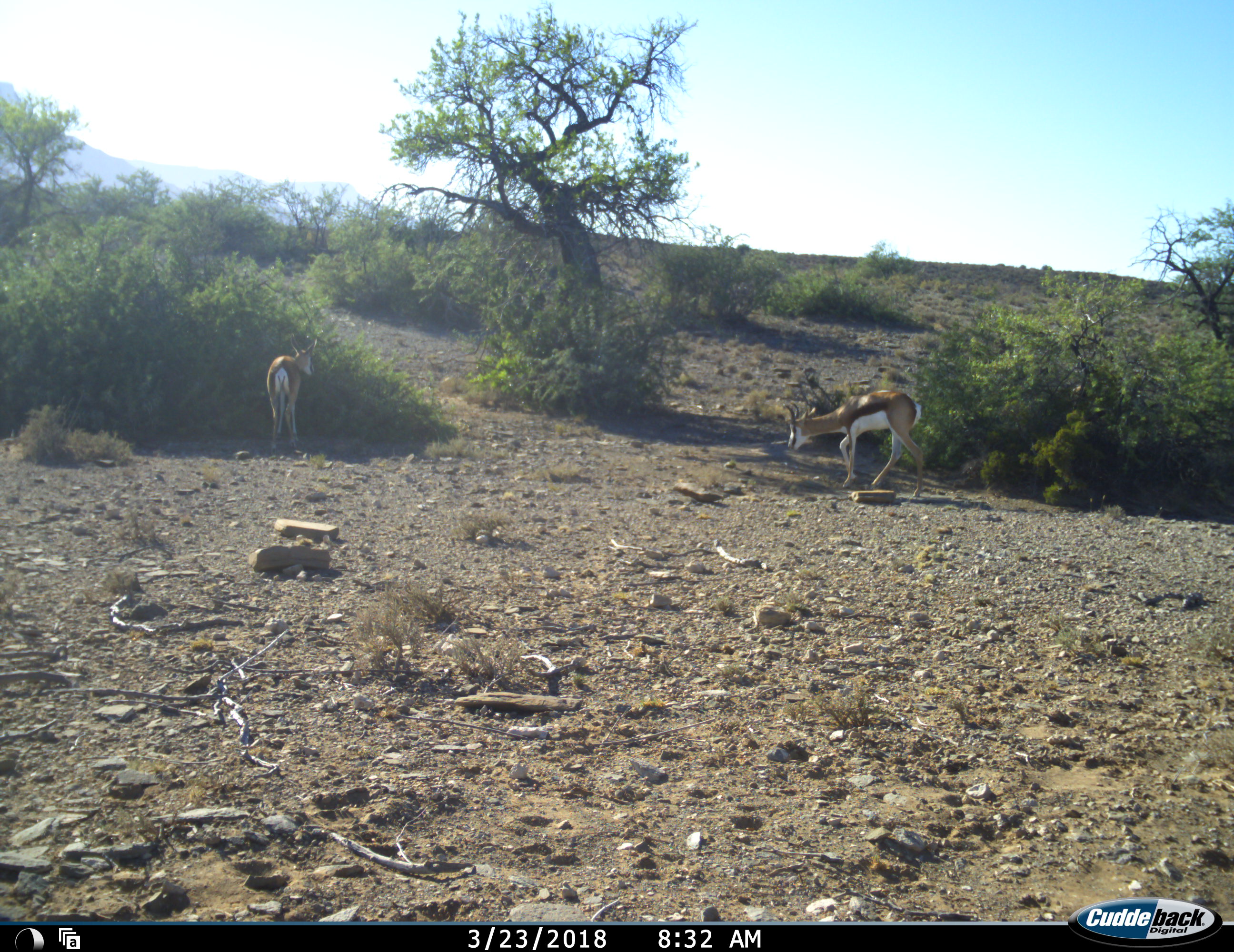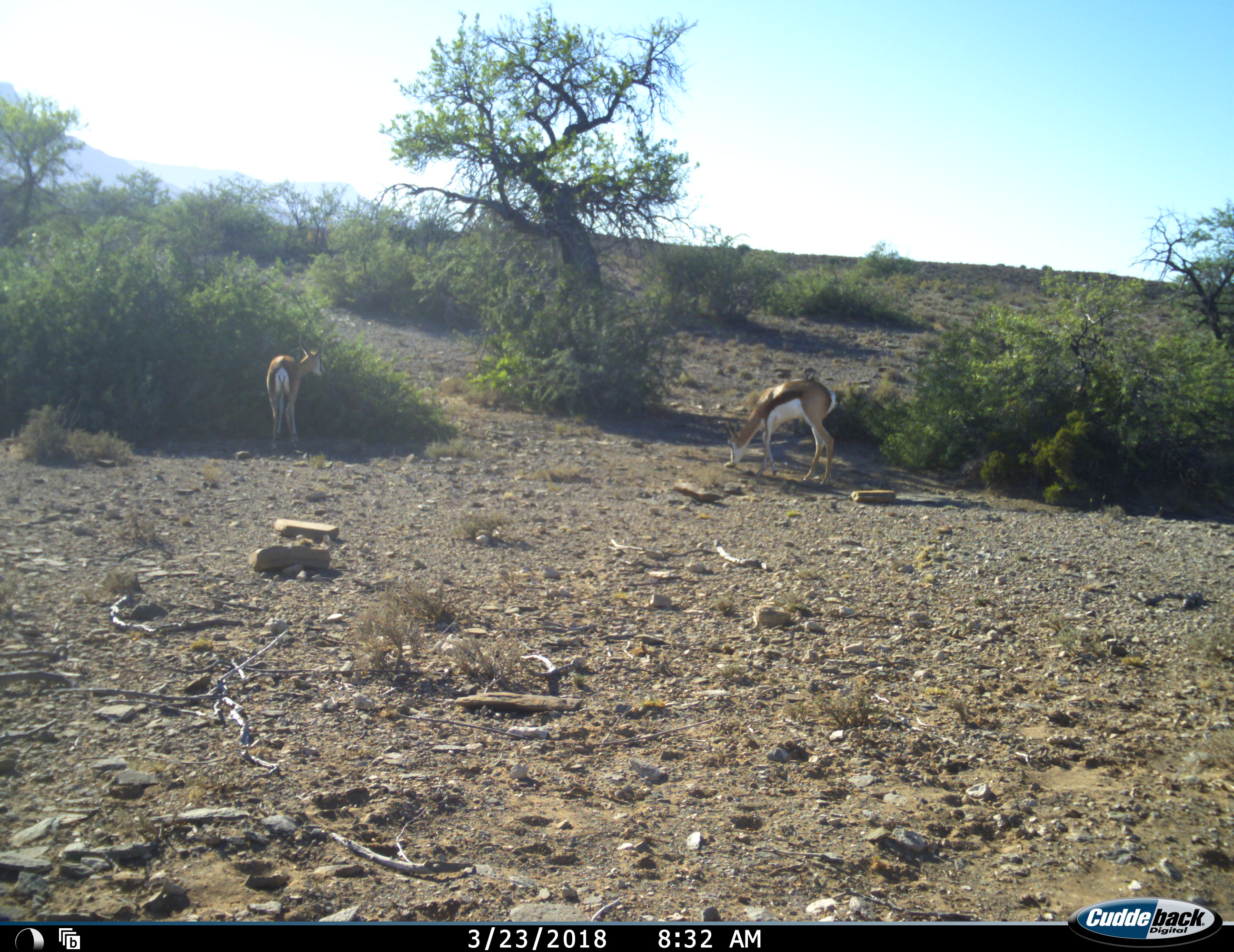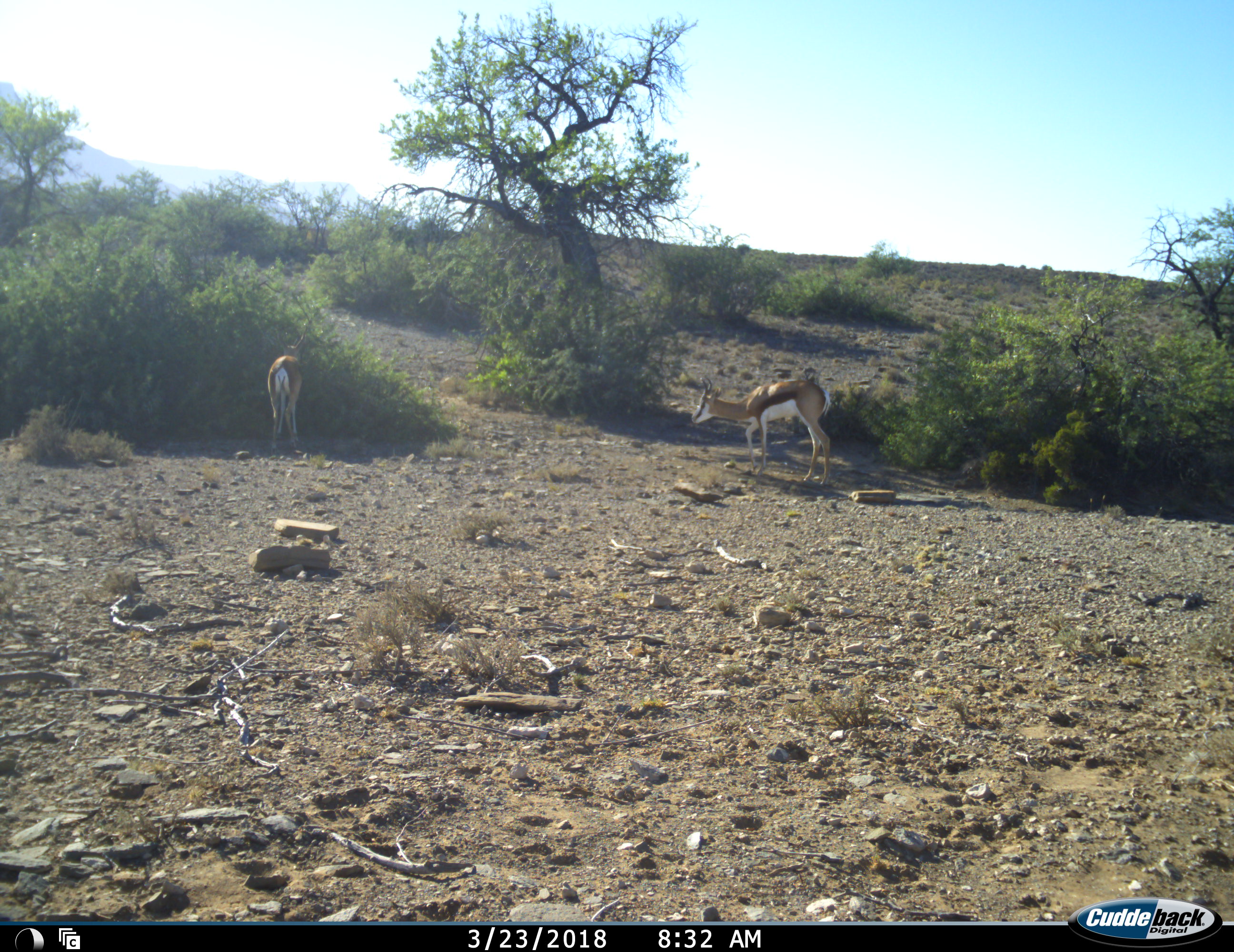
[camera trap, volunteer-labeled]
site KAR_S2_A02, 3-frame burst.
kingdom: Animalia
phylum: Chordata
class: Mammalia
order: Artiodactyla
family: Bovidae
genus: Antidorcas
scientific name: Antidorcas marsupialis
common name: springbok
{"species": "springbok (Antidorcas marsupialis)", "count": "2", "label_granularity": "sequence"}